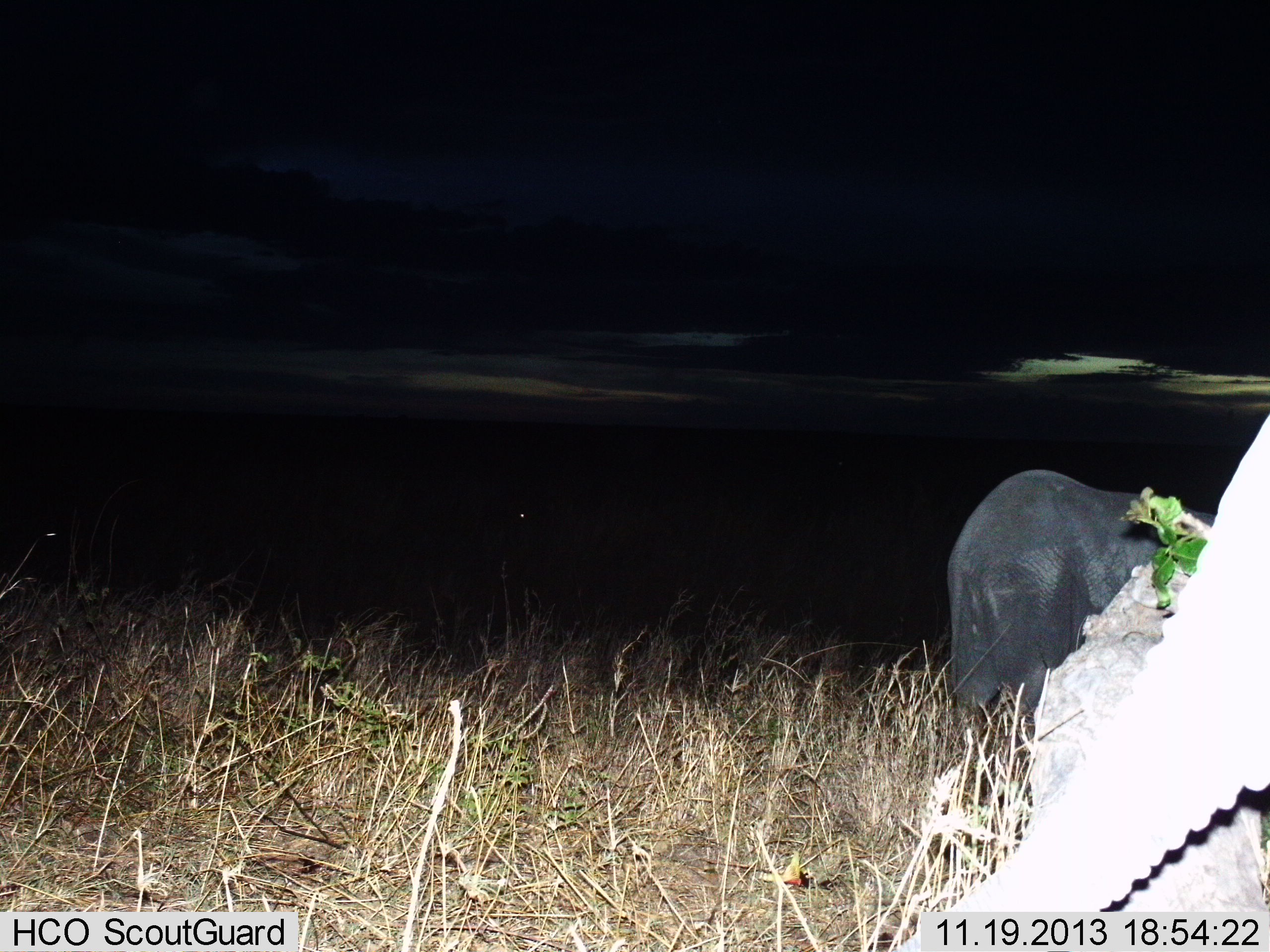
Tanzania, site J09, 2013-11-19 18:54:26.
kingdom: Animalia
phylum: Chordata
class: Mammalia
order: Proboscidea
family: Elephantidae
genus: Loxodonta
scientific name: Loxodonta africana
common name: african bush elephant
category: elephant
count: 2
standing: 50%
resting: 10%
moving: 30%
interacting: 0%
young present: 0%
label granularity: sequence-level